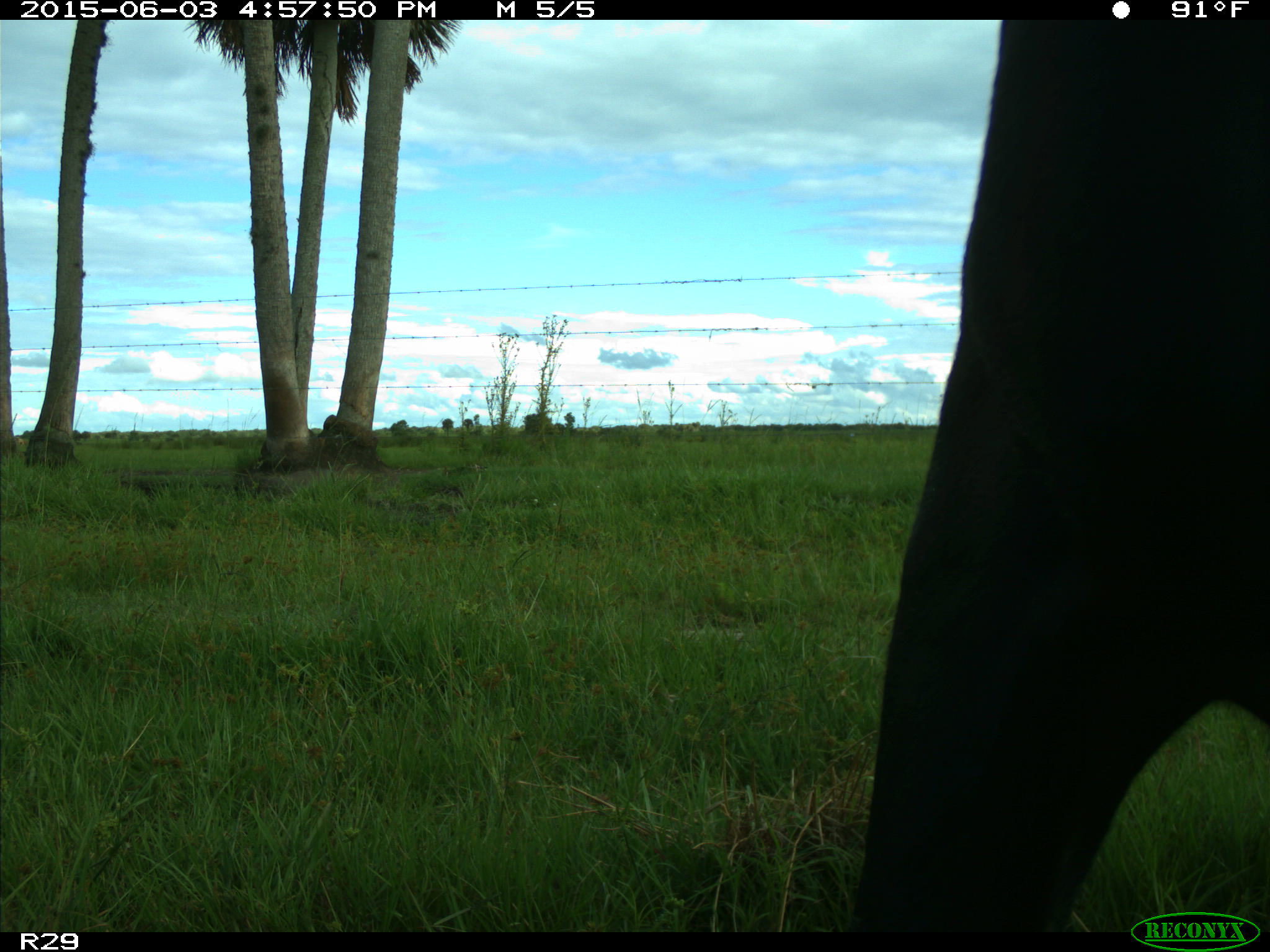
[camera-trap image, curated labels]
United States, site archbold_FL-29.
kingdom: Animalia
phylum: Chordata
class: Mammalia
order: Artiodactyla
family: Bovidae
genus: Bos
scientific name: Bos taurus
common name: domestic cow